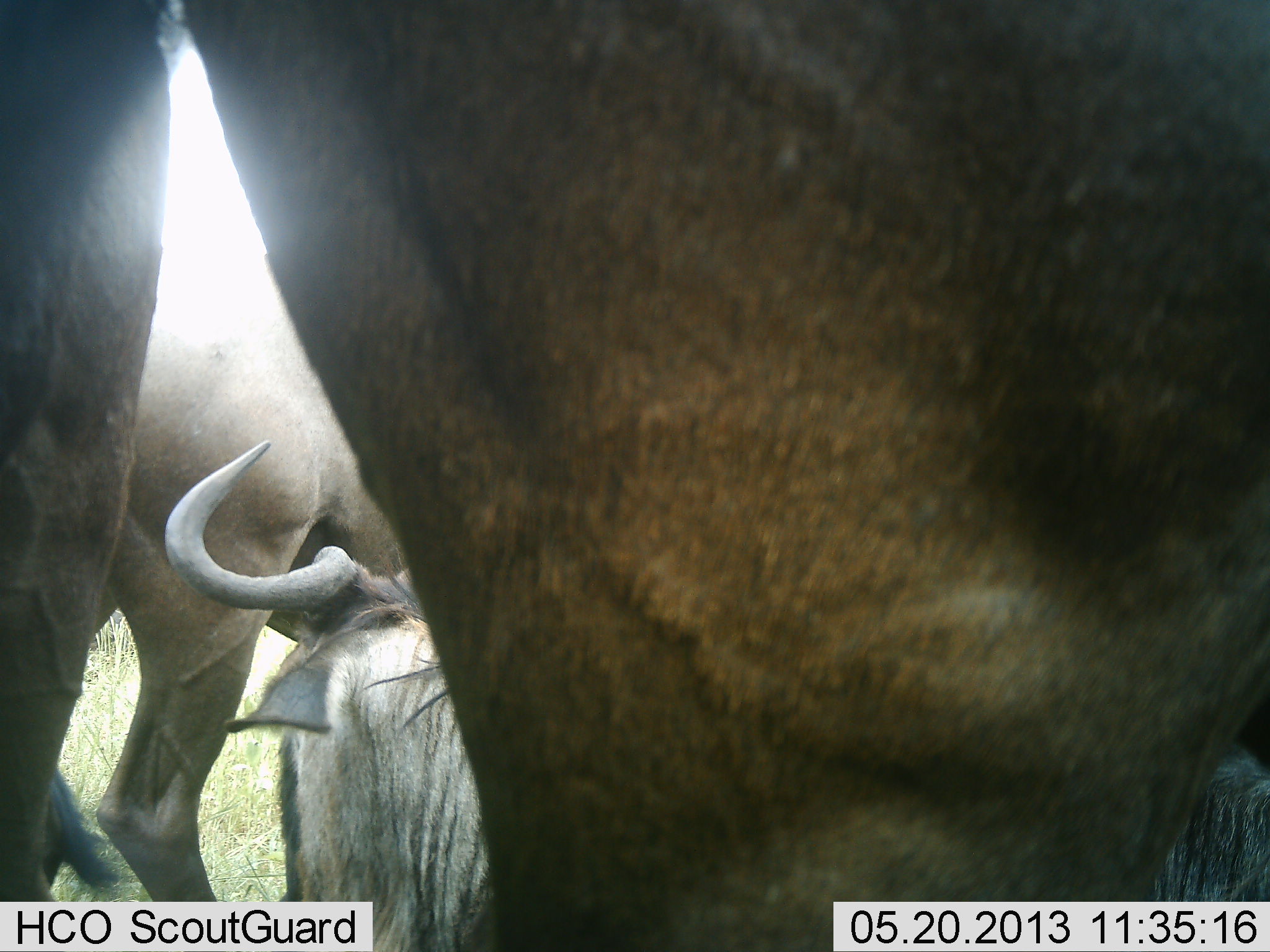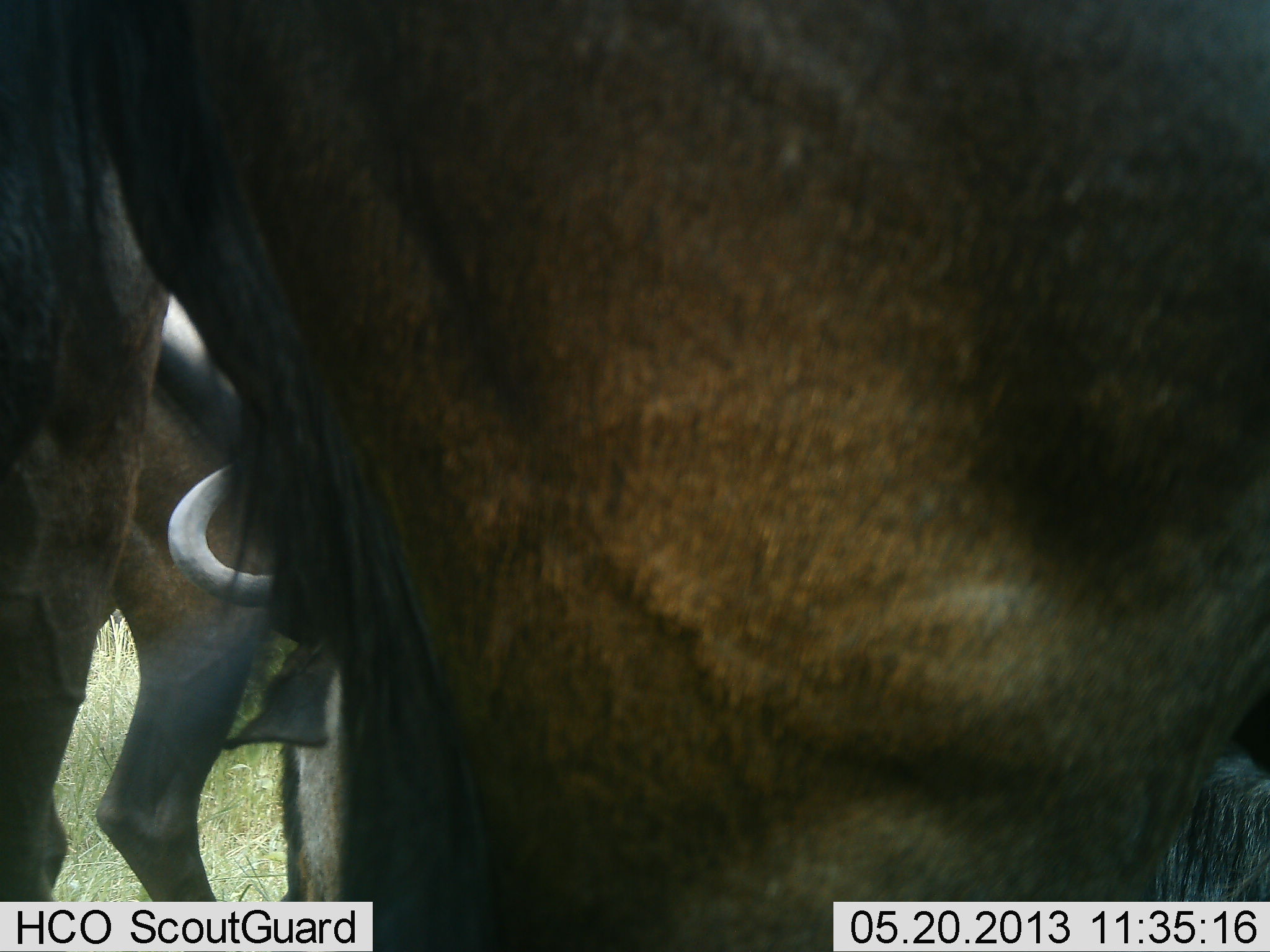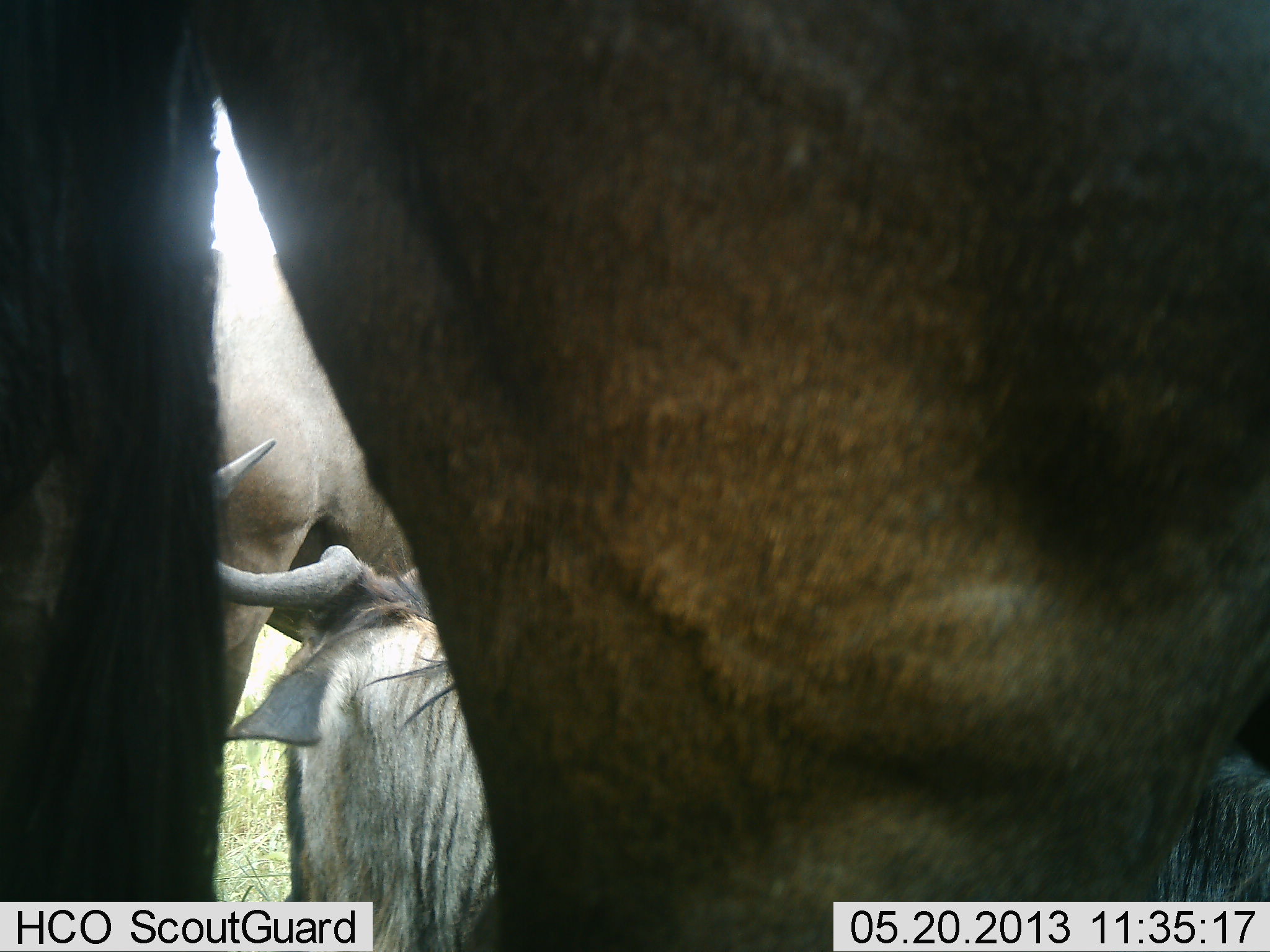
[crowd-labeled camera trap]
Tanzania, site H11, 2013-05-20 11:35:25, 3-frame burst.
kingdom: Animalia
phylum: Chordata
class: Mammalia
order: Artiodactyla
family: Bovidae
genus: Connochaetes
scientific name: Connochaetes taurinus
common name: blue wildebeest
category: wildebeest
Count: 3.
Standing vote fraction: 70%.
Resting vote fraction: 60%.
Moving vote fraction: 0%.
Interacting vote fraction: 10%.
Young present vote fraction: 10%.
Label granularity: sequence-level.